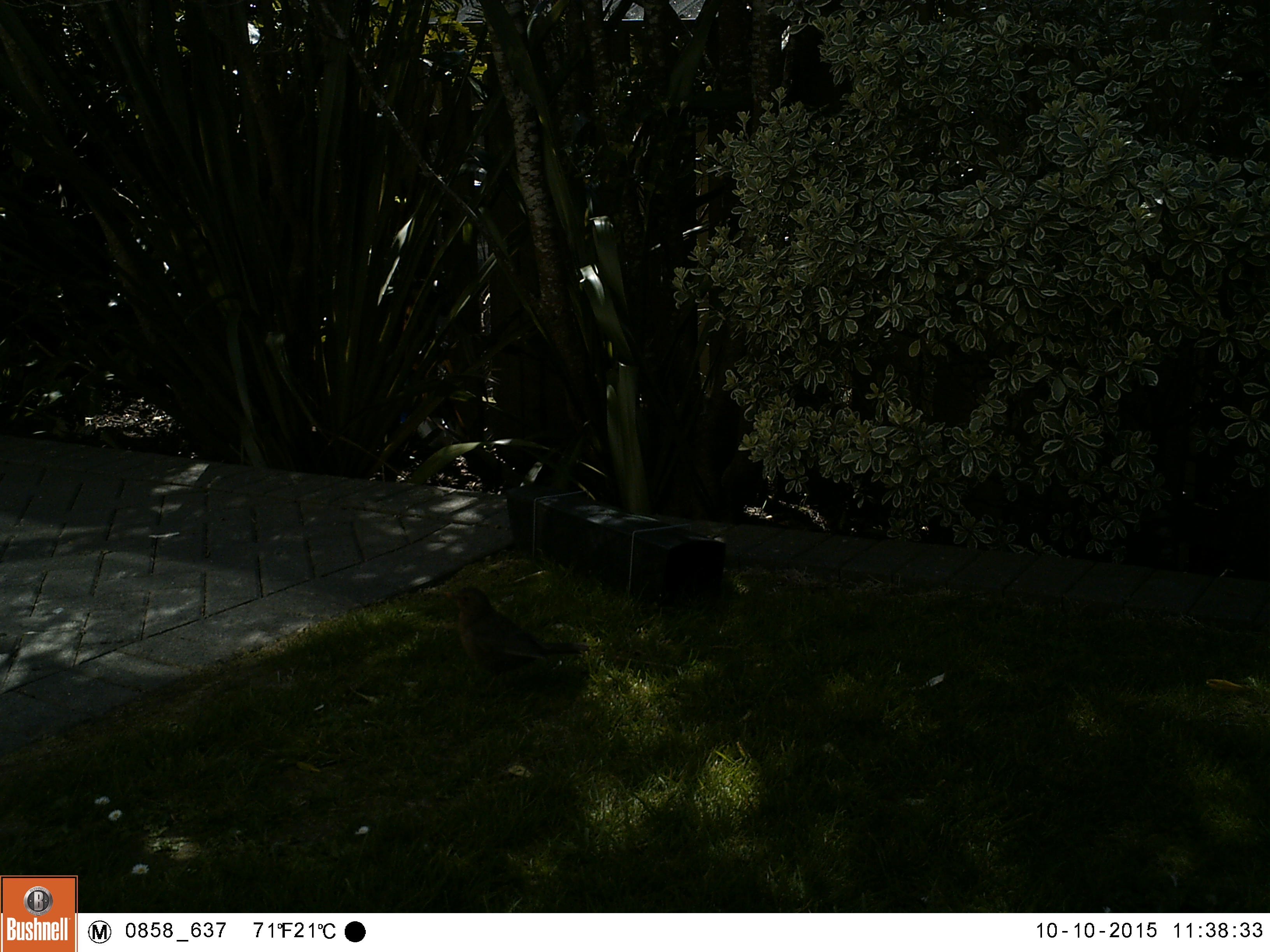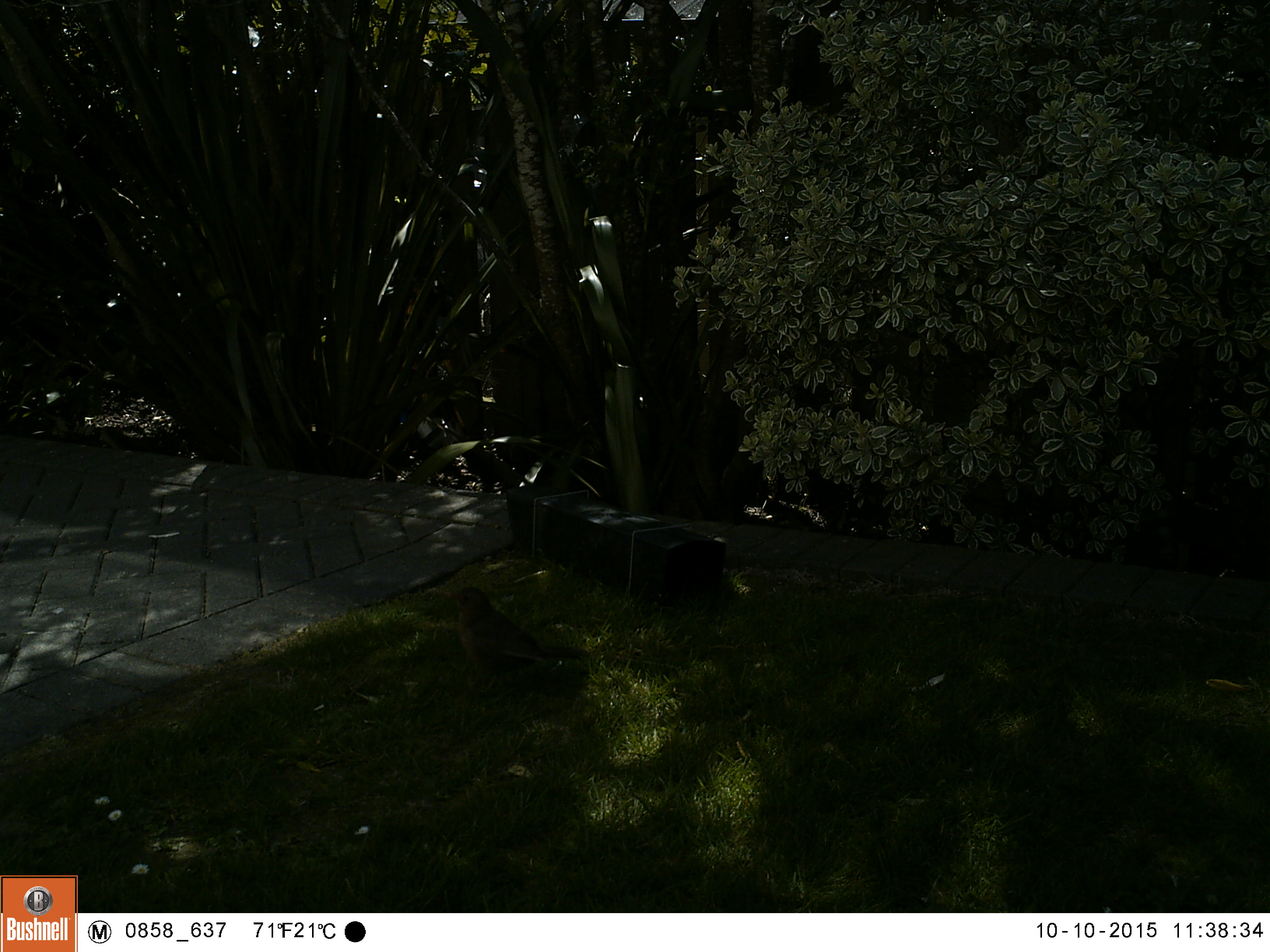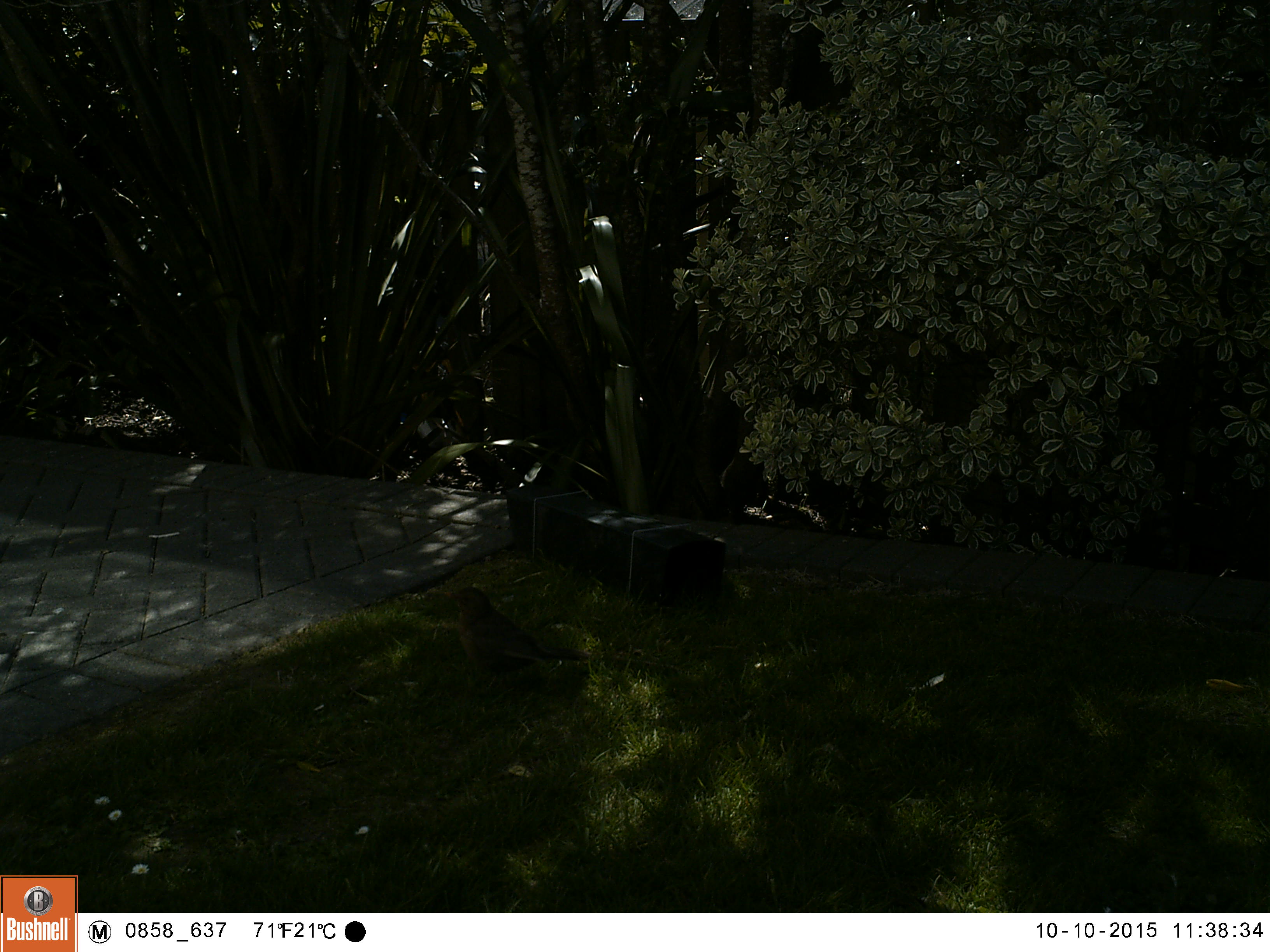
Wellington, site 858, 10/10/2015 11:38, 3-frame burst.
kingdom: Animalia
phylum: Chordata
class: Aves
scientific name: Aves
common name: bird